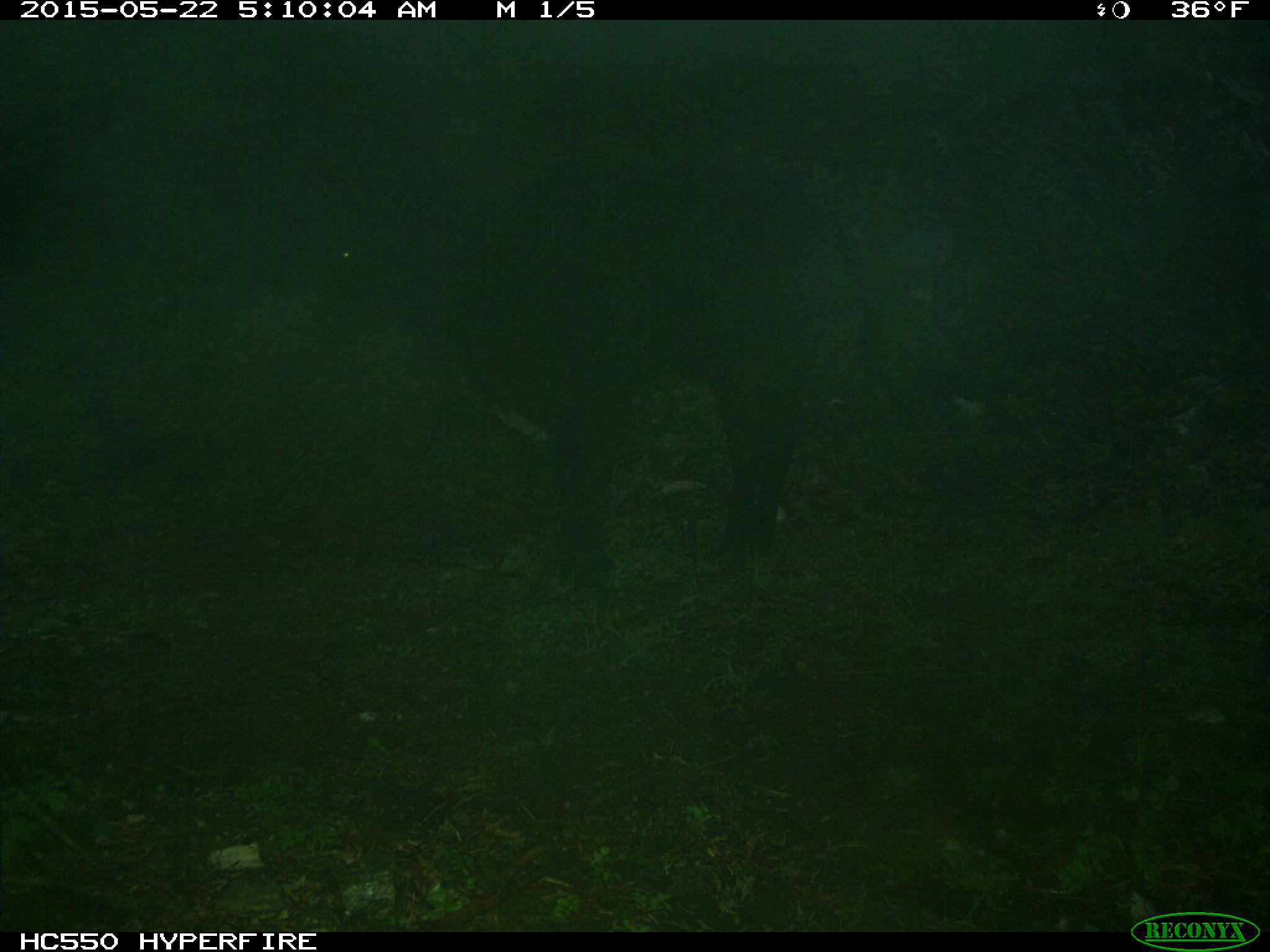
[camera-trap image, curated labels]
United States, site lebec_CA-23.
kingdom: Animalia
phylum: Chordata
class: Mammalia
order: Artiodactyla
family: Bovidae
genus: Bos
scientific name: Bos taurus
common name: domestic cow